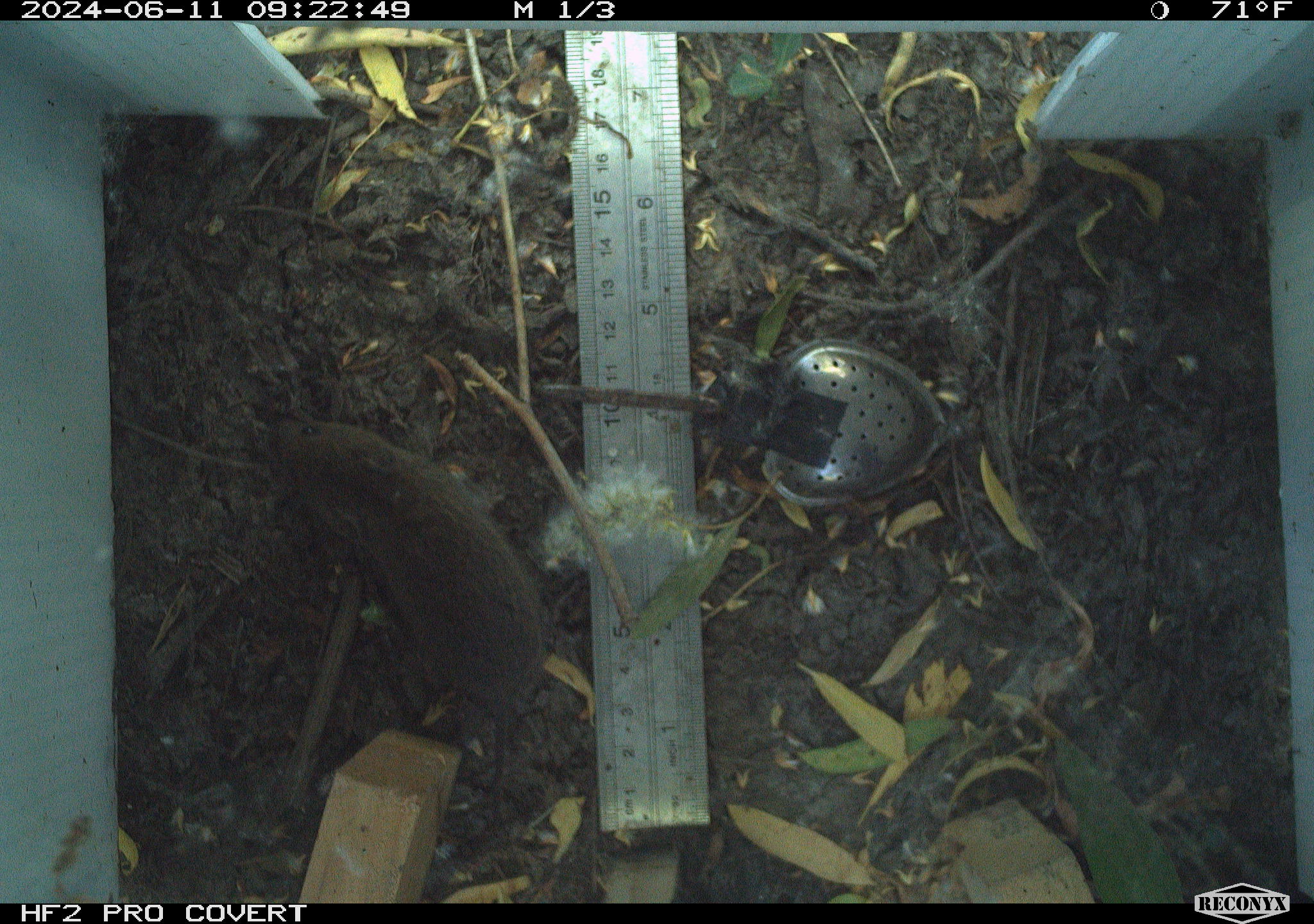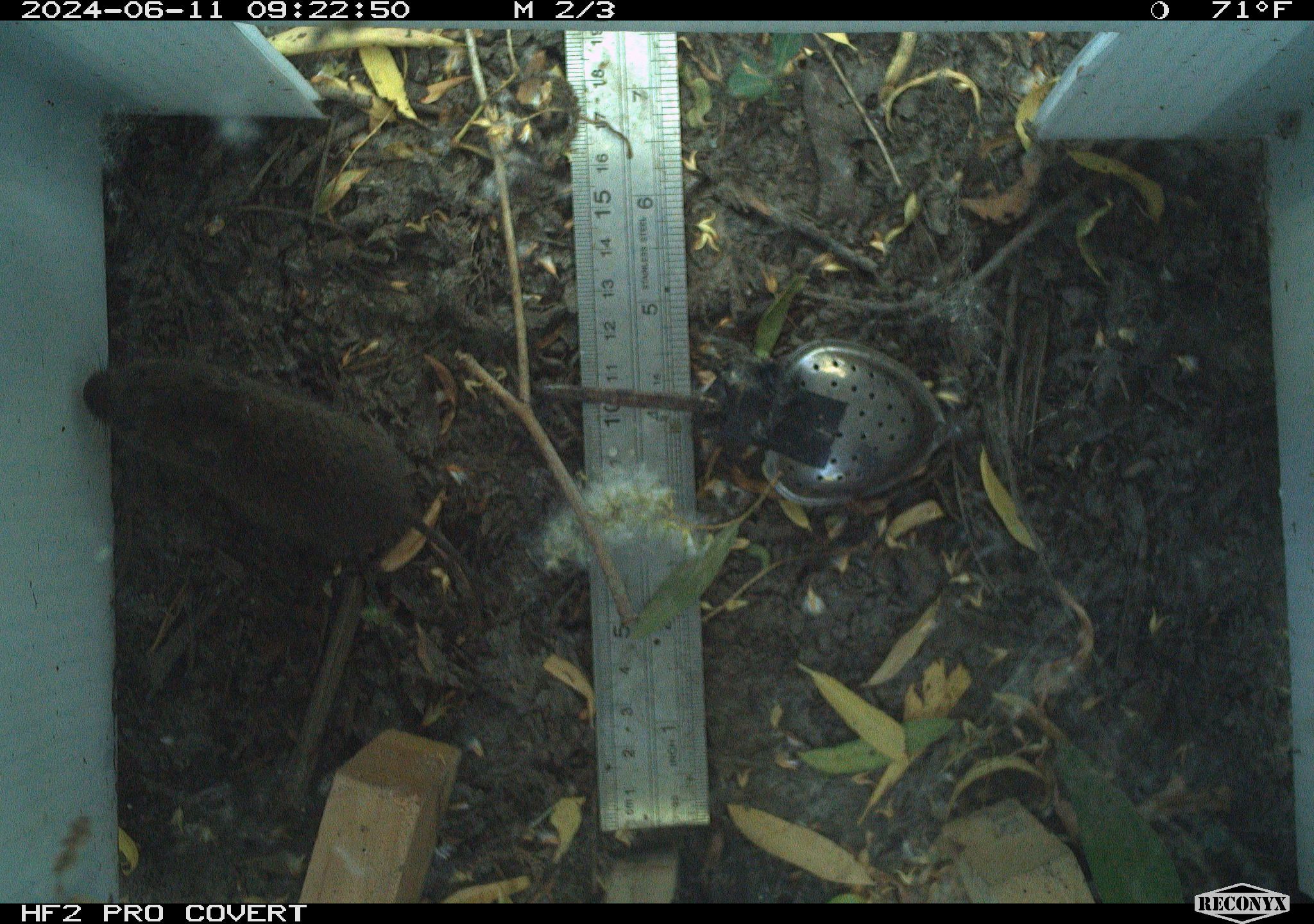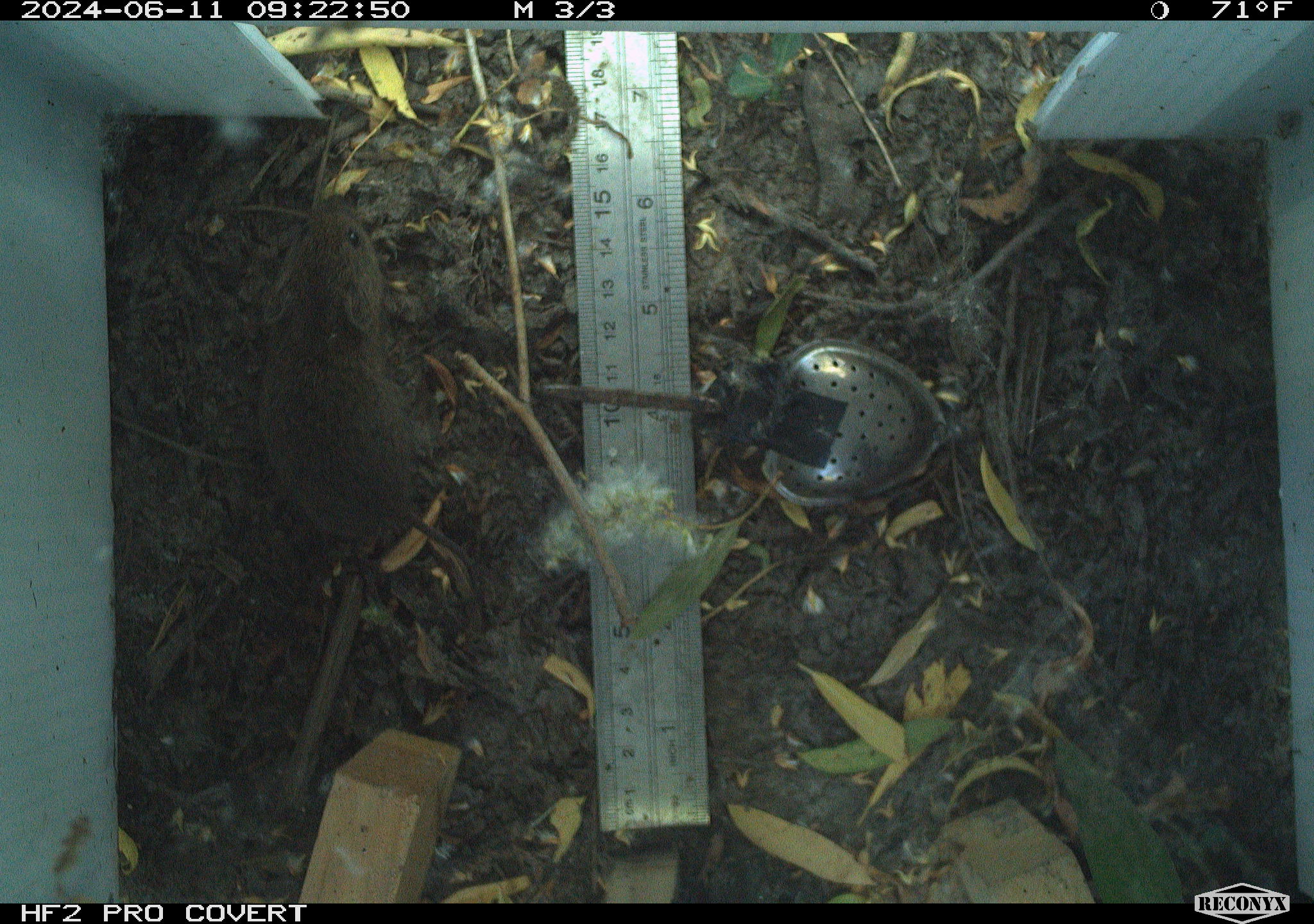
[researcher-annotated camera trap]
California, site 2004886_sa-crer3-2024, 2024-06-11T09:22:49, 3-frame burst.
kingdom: Animalia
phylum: Chordata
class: Mammalia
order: Rodentia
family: Cricetidae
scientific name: Arvicolinae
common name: voles, lemmings, and muskrats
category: arvicolinae subfamily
Arvicolinae subfamily (voles, lemmings, and muskrats) (Arvicolinae).